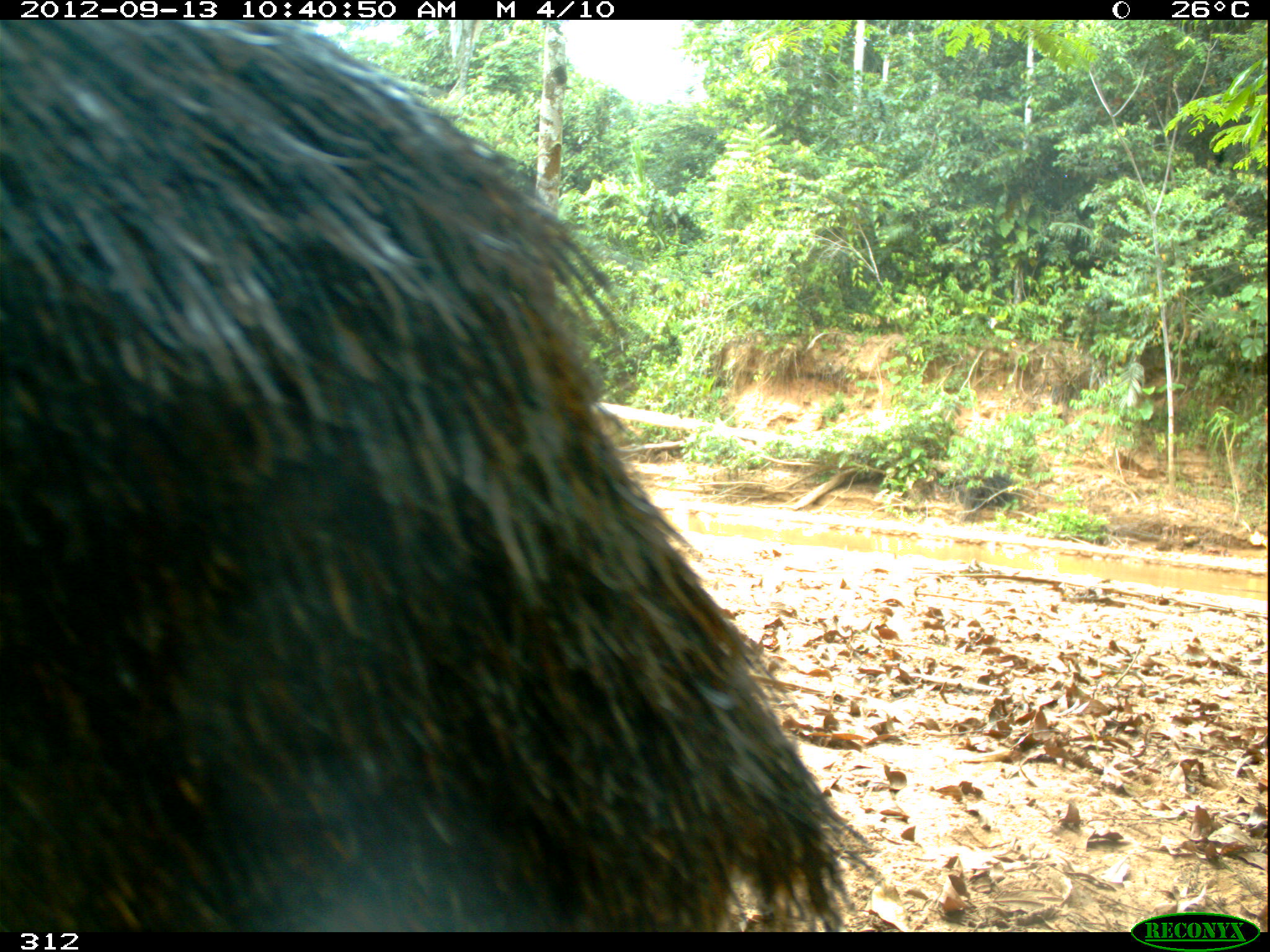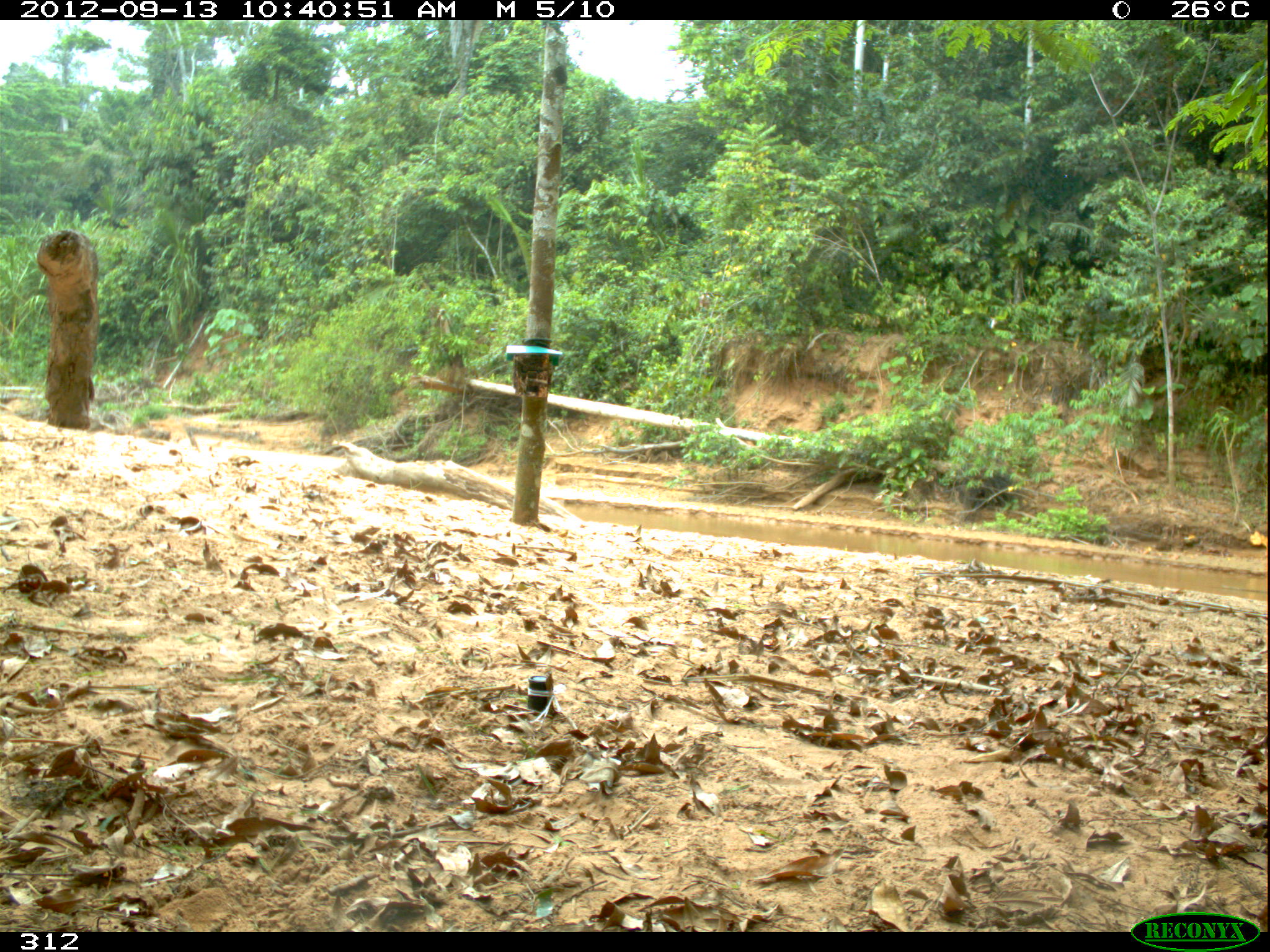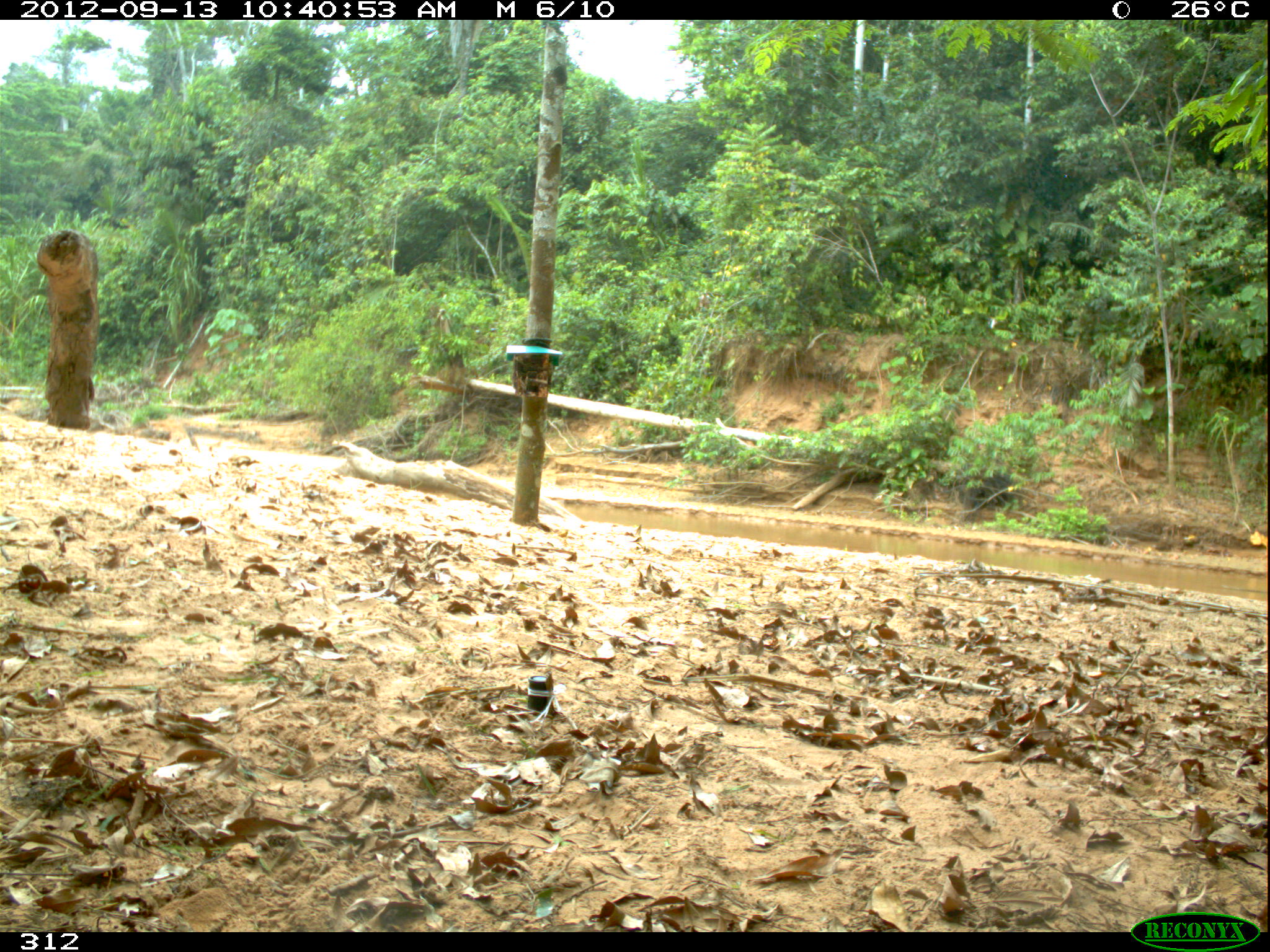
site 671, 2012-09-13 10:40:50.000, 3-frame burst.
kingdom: Animalia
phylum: Chordata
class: Mammalia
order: Artiodactyla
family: Tayassuidae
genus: Tayassu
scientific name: Tayassu pecari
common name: white-lipped peccary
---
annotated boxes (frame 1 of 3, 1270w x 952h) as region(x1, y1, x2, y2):
tayassu pecari: region(0, 19, 876, 932)